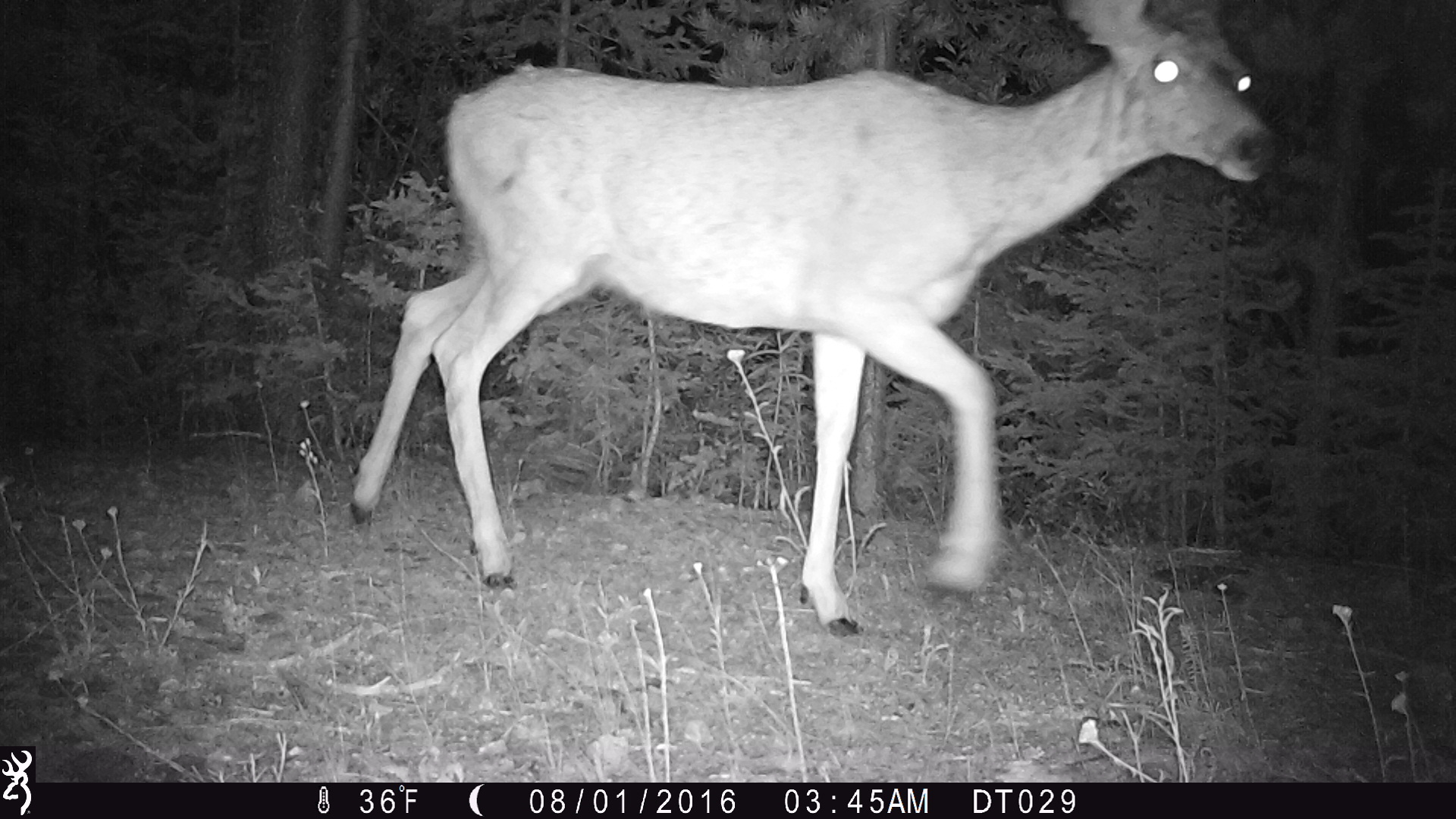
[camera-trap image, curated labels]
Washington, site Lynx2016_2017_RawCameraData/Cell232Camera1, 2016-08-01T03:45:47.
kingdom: Animalia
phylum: Chordata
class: Mammalia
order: Artiodactyla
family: Cervidae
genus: Odocoileus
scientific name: Odocoileus hemionus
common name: mule deer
Odocoileus hemionus (mule deer). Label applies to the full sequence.